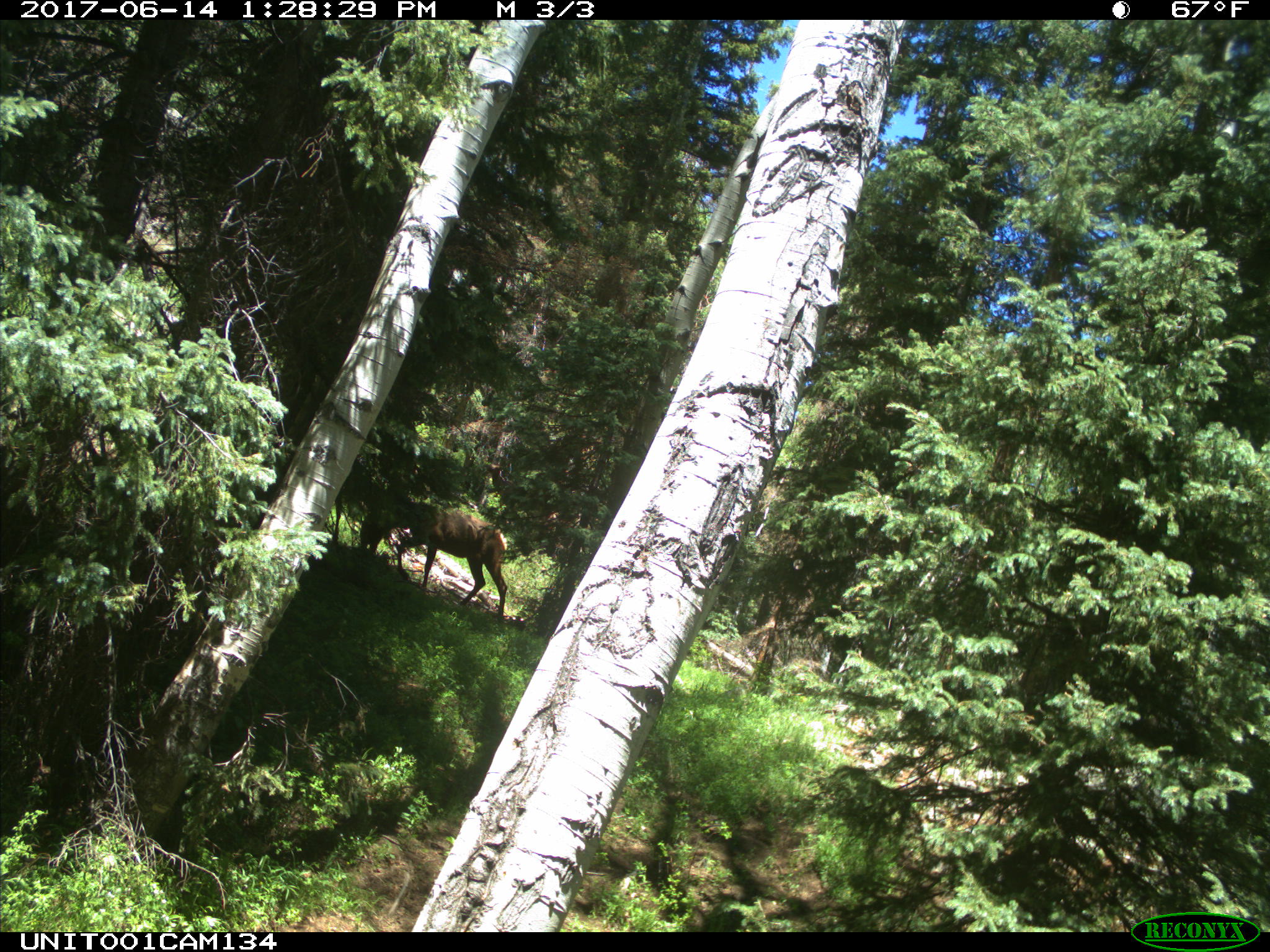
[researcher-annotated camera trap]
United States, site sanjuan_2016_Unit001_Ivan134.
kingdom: Animalia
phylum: Chordata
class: Mammalia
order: Artiodactyla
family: Cervidae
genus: Cervus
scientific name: Cervus elaphus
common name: red deer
Cervus elaphus (red deer).